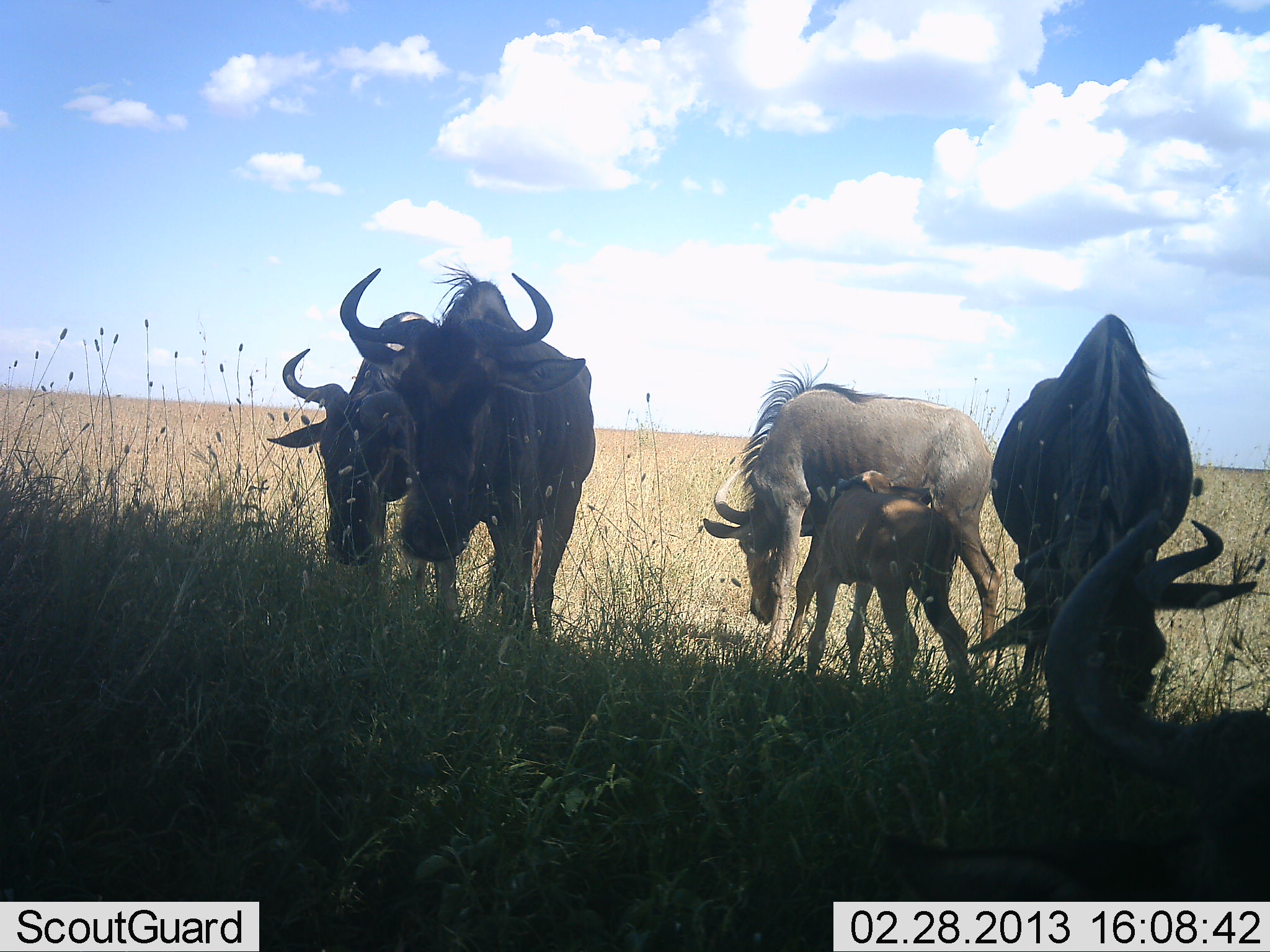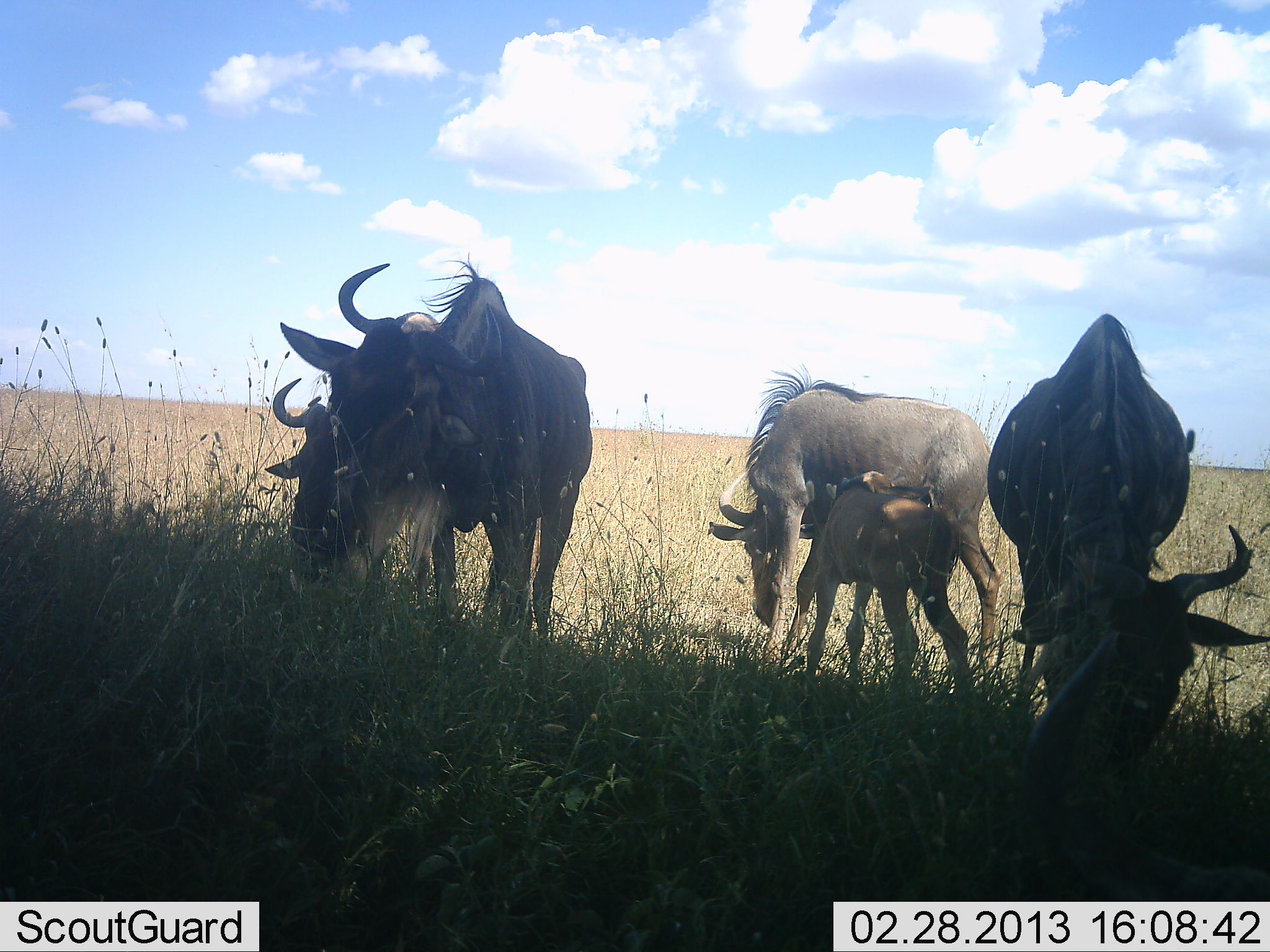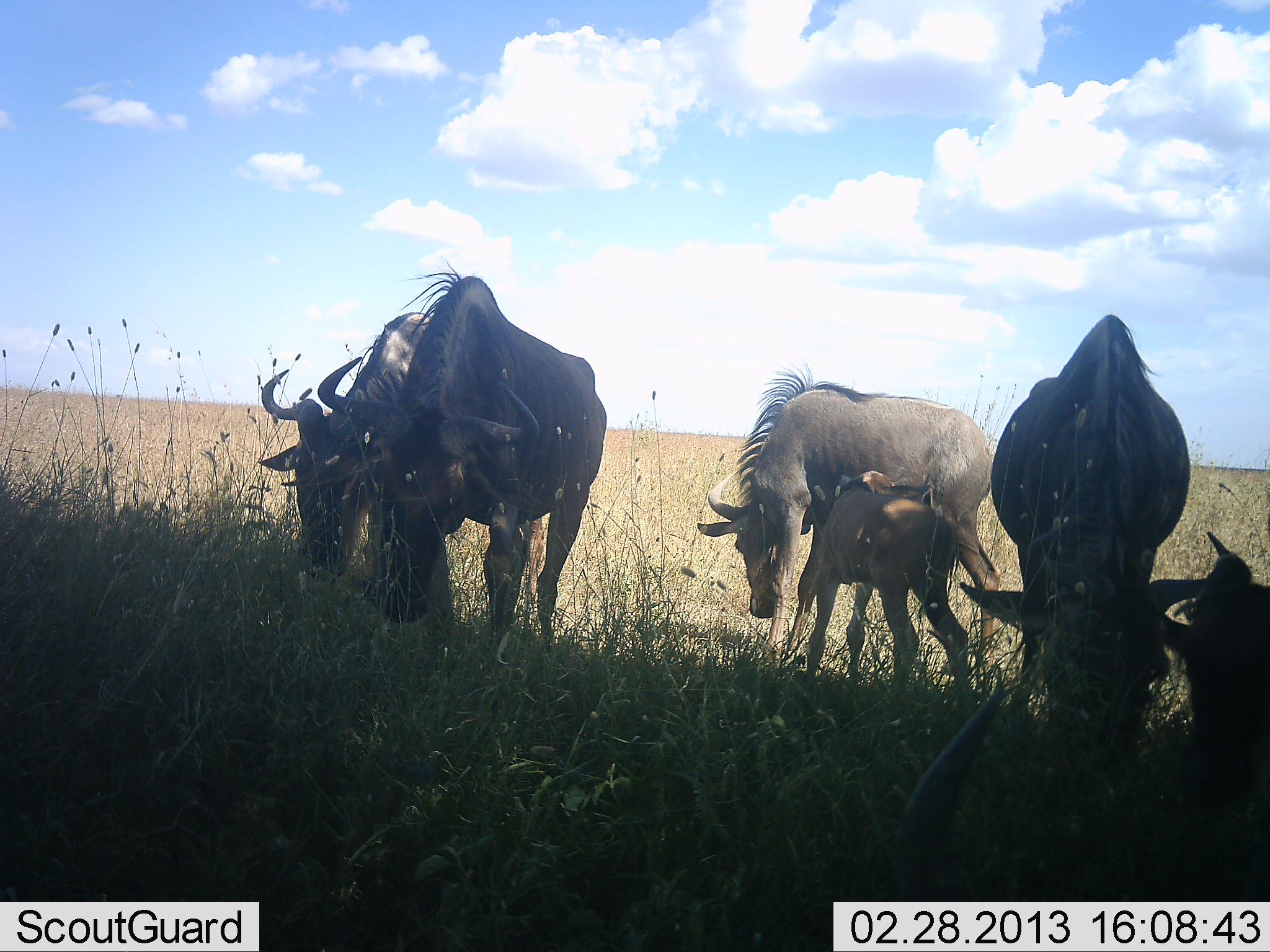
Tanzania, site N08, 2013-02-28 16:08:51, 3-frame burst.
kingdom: Animalia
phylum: Chordata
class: Mammalia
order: Artiodactyla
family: Bovidae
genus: Connochaetes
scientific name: Connochaetes taurinus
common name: blue wildebeest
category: wildebeest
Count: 6.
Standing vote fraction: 55%.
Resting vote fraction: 8%.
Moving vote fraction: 11%.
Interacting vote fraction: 16%.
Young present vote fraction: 95%.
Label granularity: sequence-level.